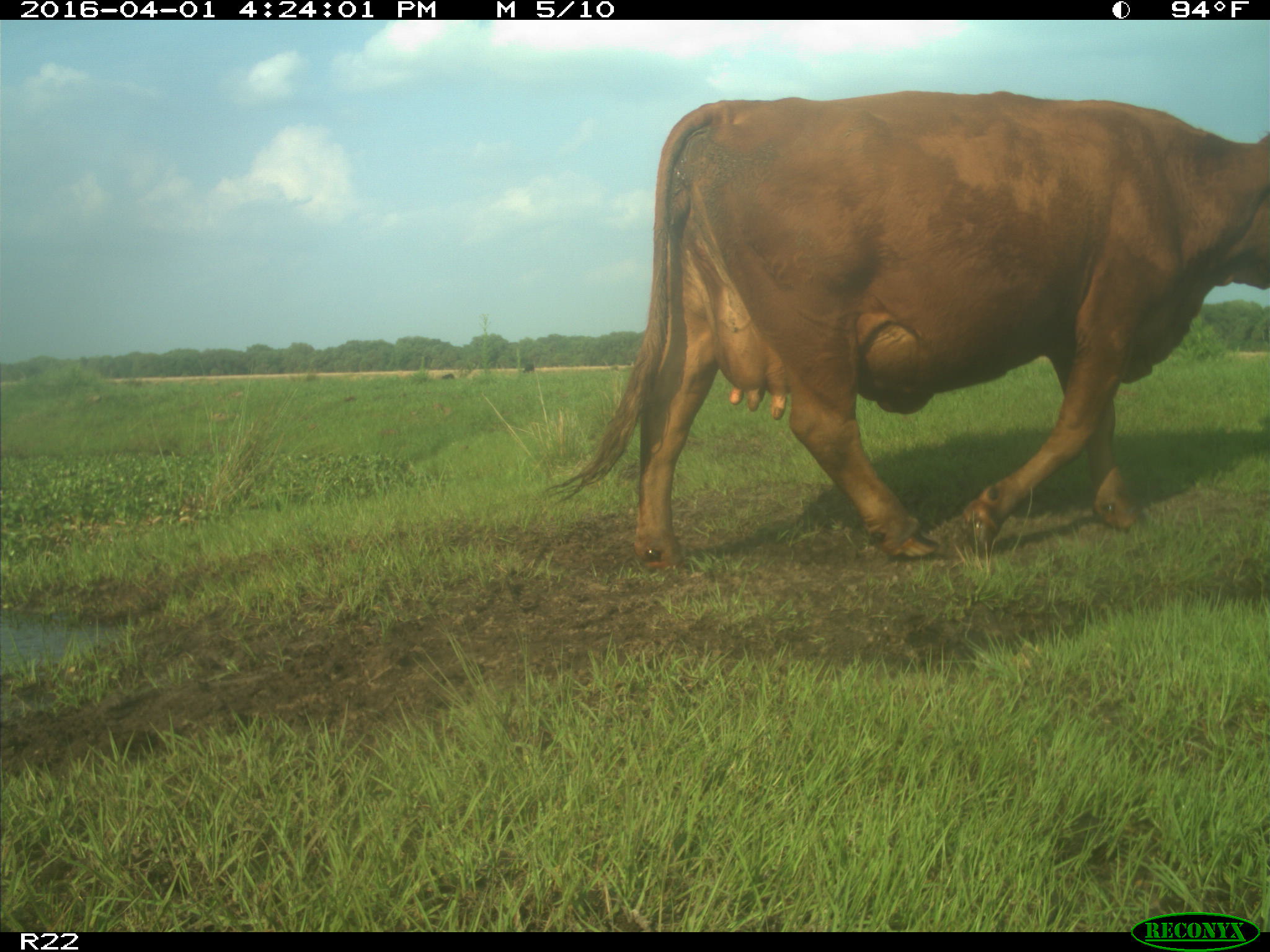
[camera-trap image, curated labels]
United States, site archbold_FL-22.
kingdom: Animalia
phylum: Chordata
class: Mammalia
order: Artiodactyla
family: Bovidae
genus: Bos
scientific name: Bos taurus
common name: domestic cow